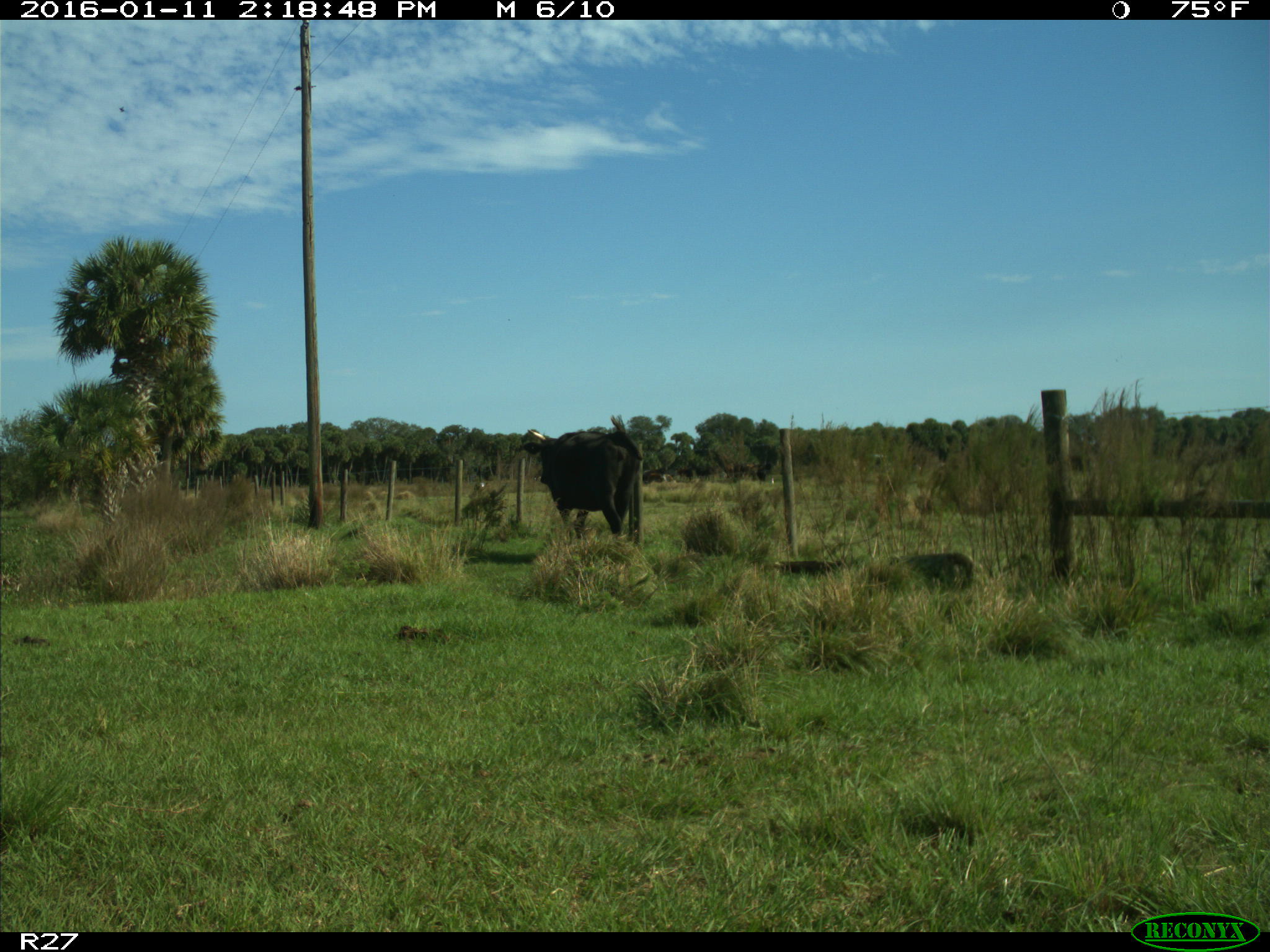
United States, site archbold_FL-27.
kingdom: Animalia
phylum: Chordata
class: Mammalia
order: Artiodactyla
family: Bovidae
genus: Bos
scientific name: Bos taurus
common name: domestic cow